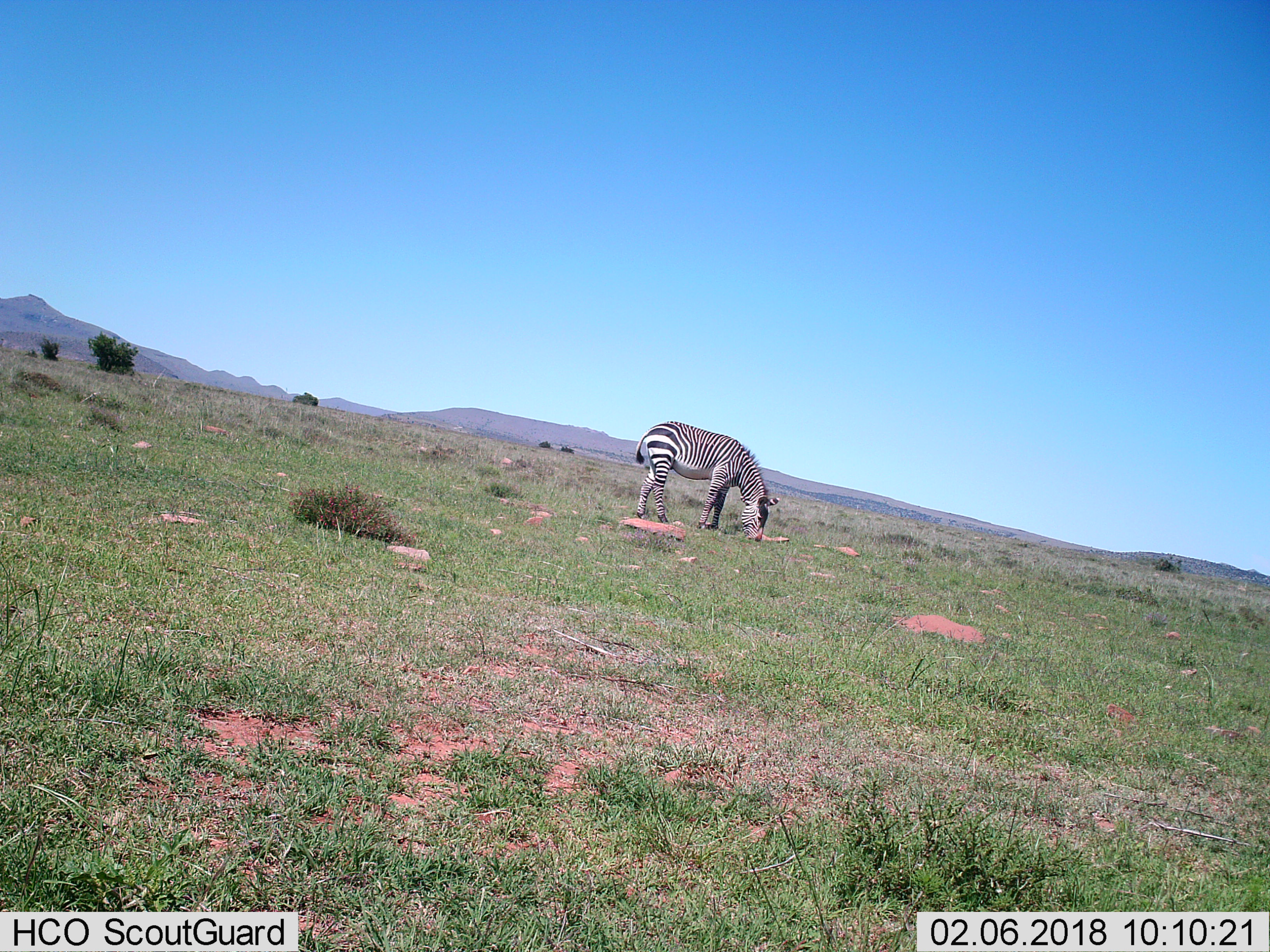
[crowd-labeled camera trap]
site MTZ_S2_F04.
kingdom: Animalia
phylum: Chordata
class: Mammalia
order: Perissodactyla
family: Equidae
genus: Equus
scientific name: Equus zebra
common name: mountain zebra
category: zebramountain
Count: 1.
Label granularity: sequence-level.